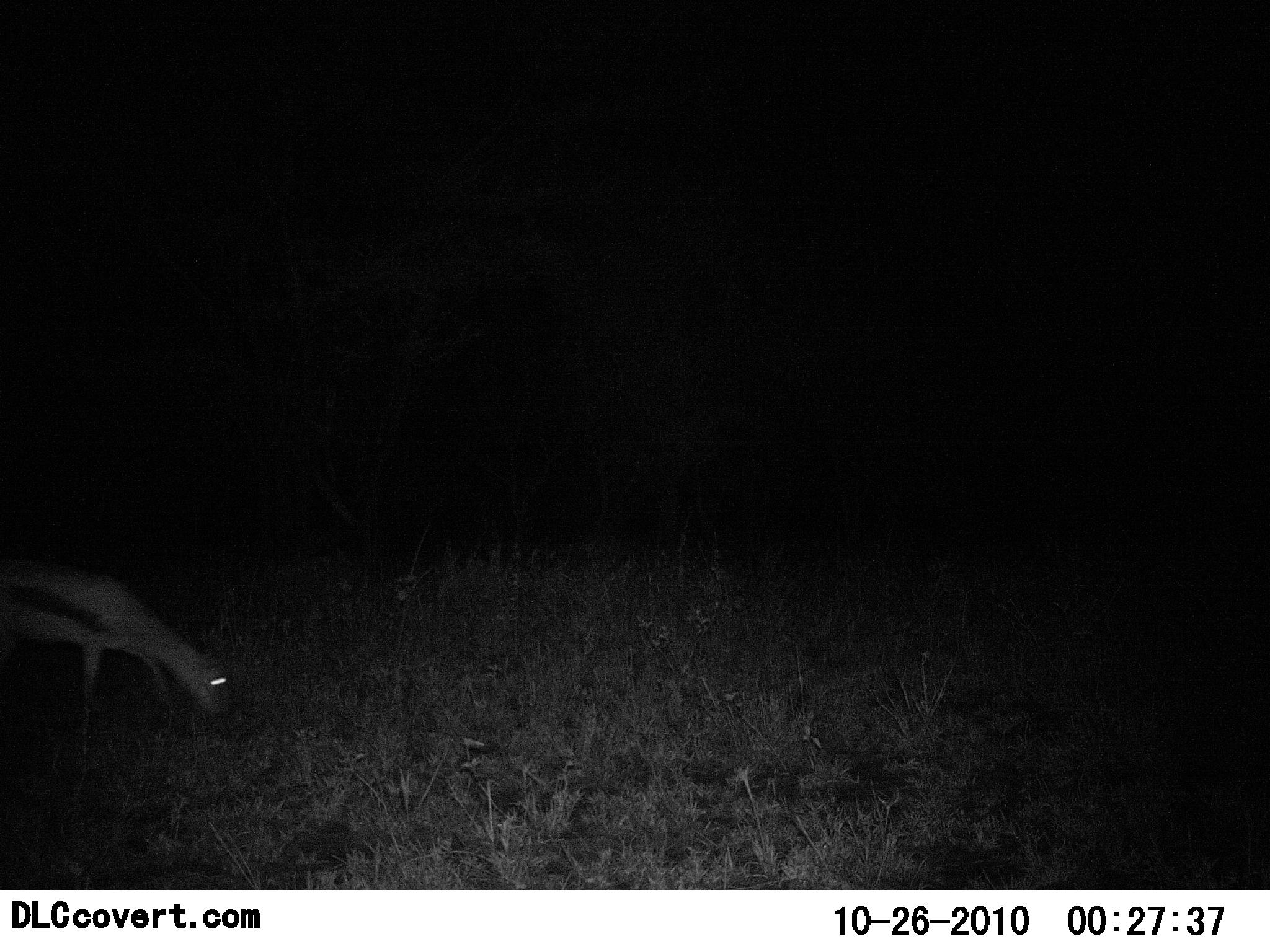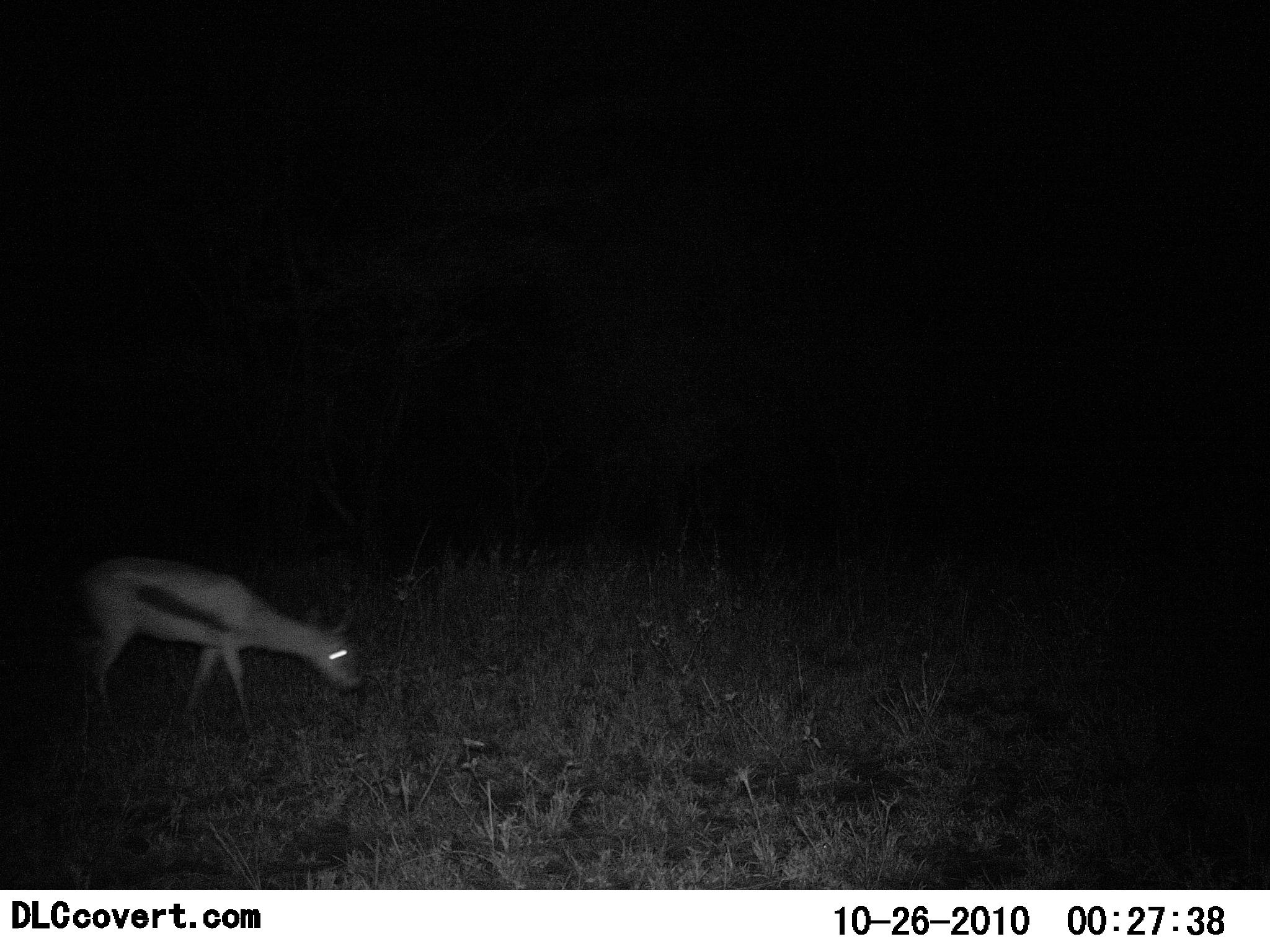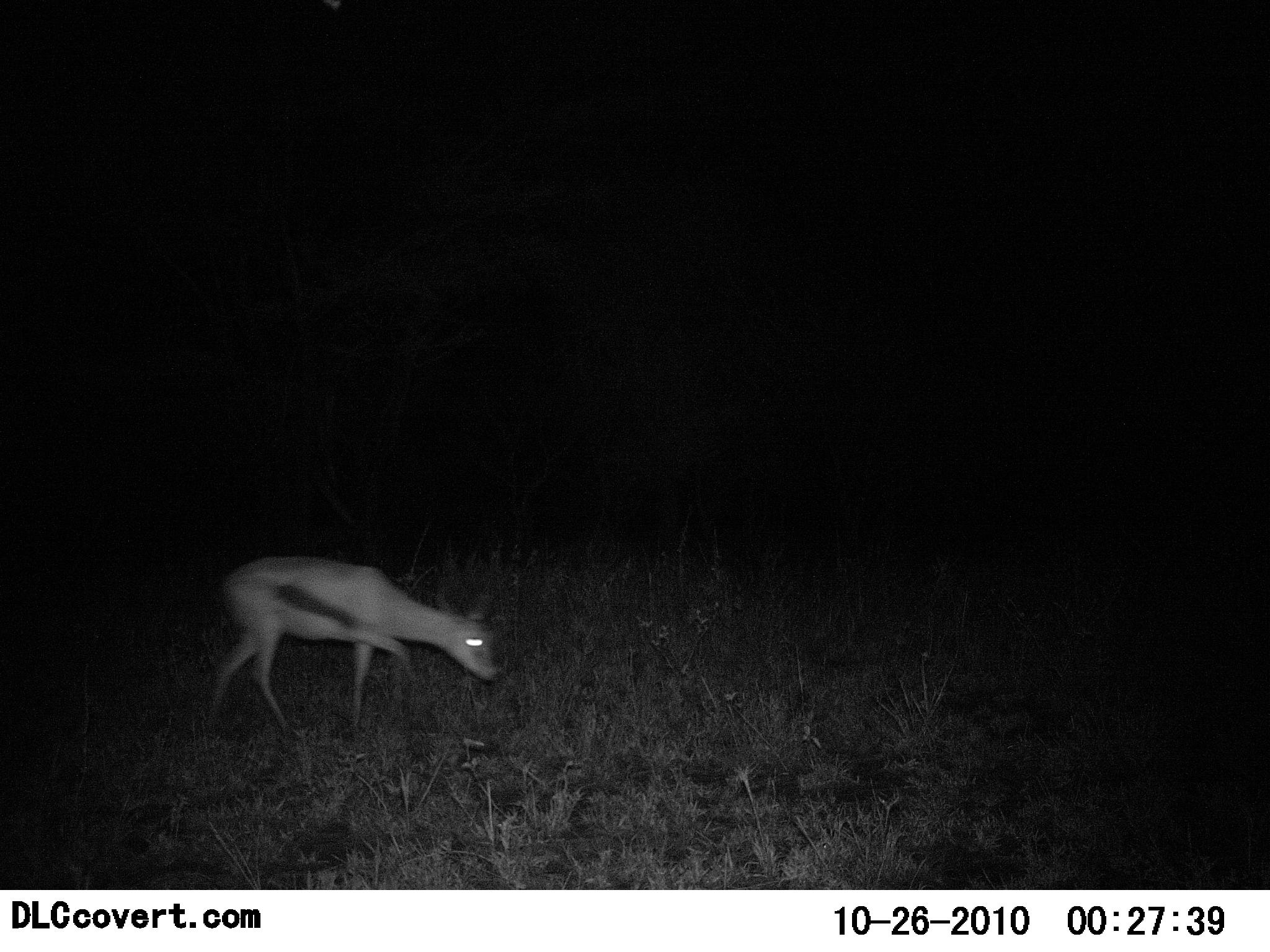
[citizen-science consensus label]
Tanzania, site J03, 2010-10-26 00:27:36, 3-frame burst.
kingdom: Animalia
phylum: Chordata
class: Mammalia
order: Artiodactyla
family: Bovidae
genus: Eudorcas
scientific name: Eudorcas thomsonii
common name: thomson's gazelle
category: gazellethomsons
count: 1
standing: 7%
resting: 0%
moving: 79%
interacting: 0%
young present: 7%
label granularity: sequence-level